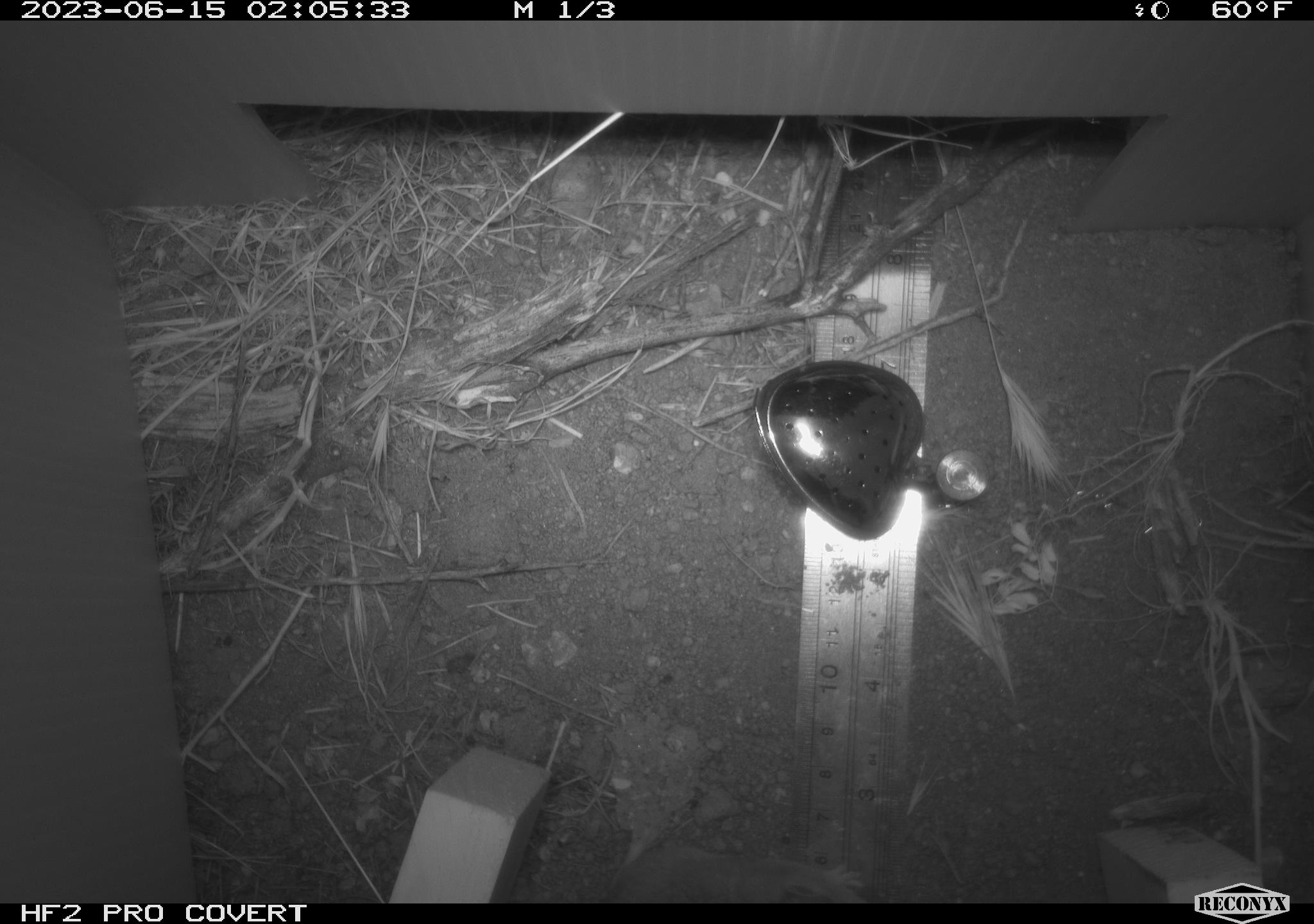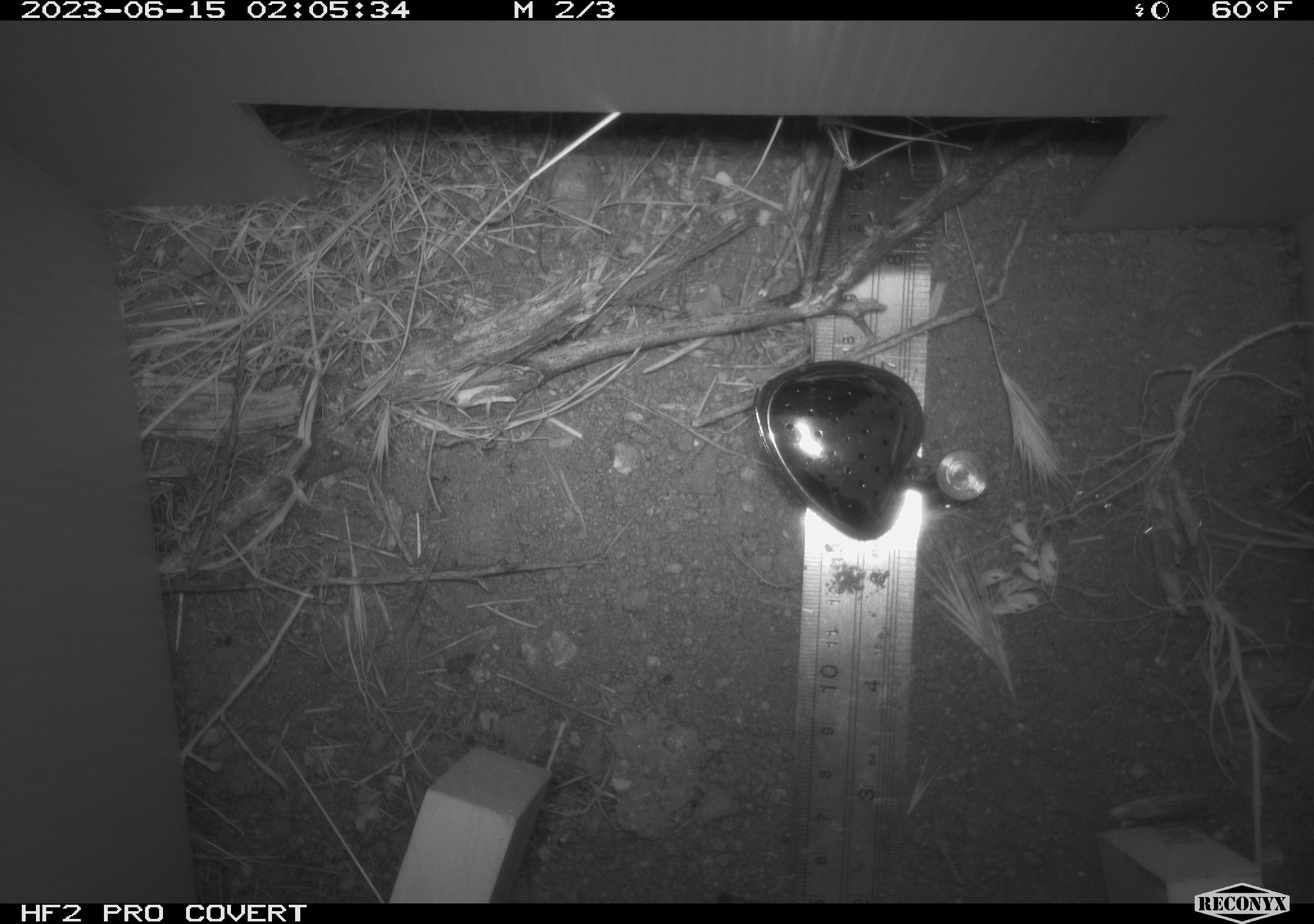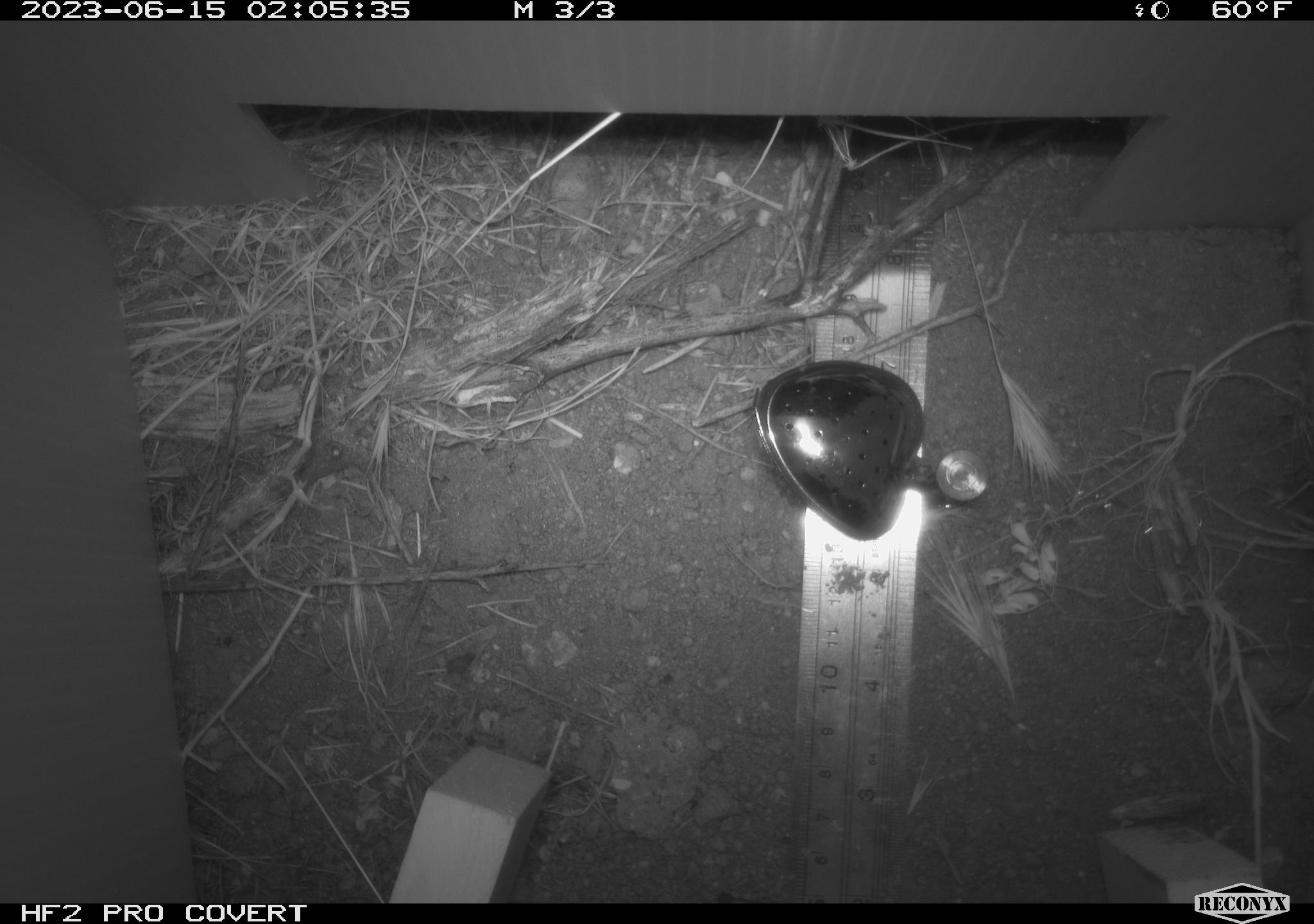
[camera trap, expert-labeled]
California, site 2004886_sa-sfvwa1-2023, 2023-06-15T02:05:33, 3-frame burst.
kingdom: Animalia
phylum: Chordata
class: Mammalia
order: Rodentia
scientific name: Rodentia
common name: rodent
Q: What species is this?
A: Rodent (Rodentia).